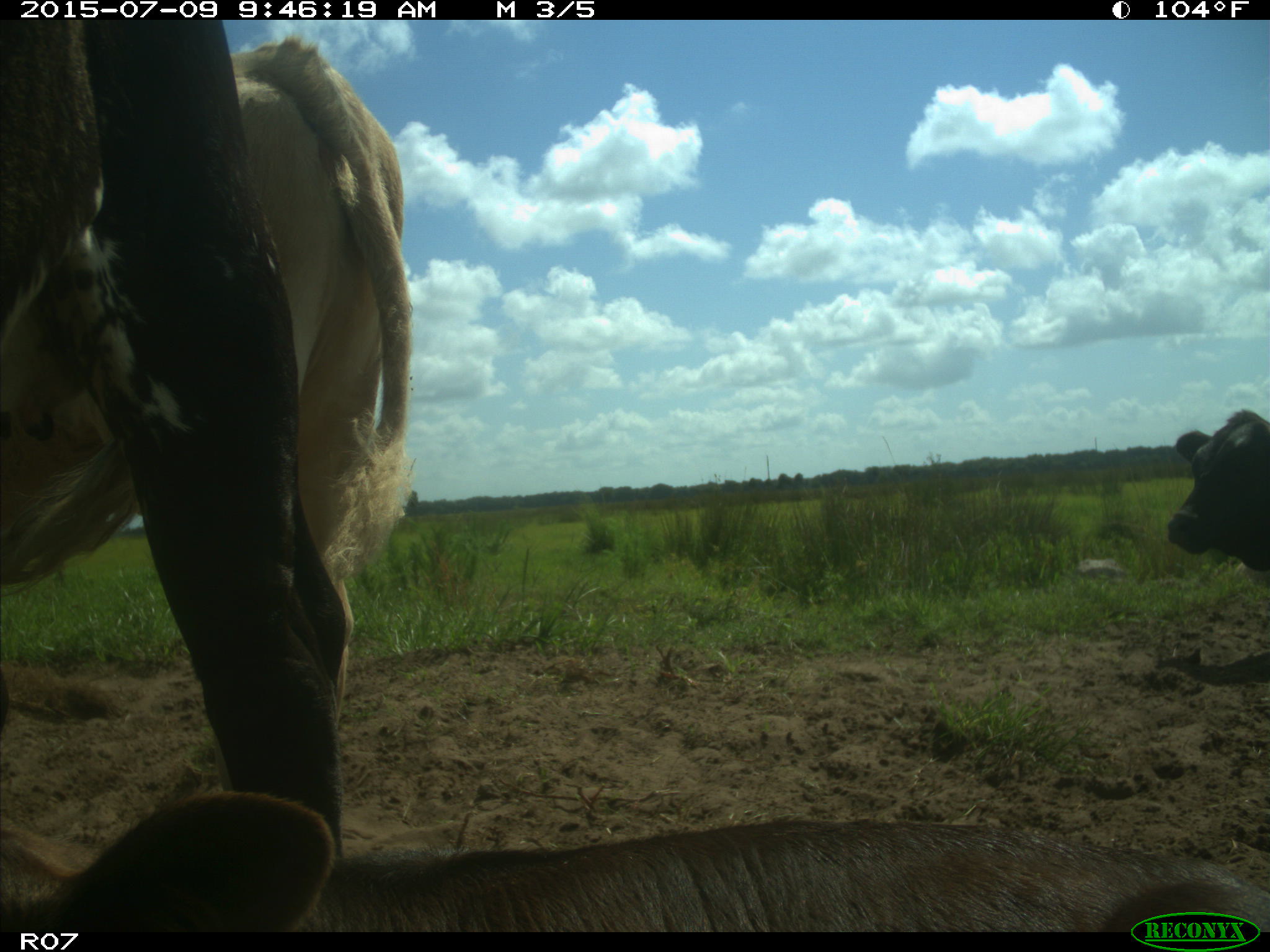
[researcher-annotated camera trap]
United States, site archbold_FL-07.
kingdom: Animalia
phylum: Chordata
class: Mammalia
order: Artiodactyla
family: Bovidae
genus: Bos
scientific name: Bos taurus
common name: domestic cow